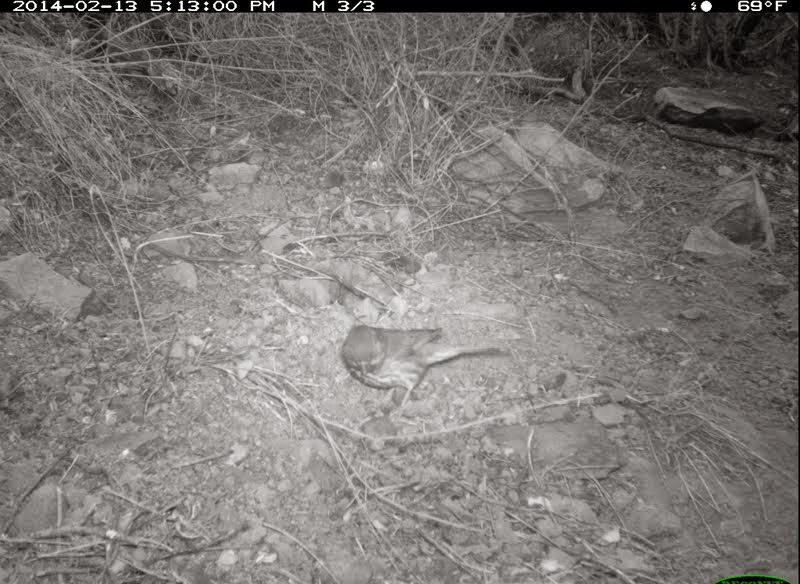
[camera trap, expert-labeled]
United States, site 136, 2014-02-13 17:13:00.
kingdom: Animalia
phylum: Chordata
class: Aves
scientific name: Aves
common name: bird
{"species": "bird (Aves)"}